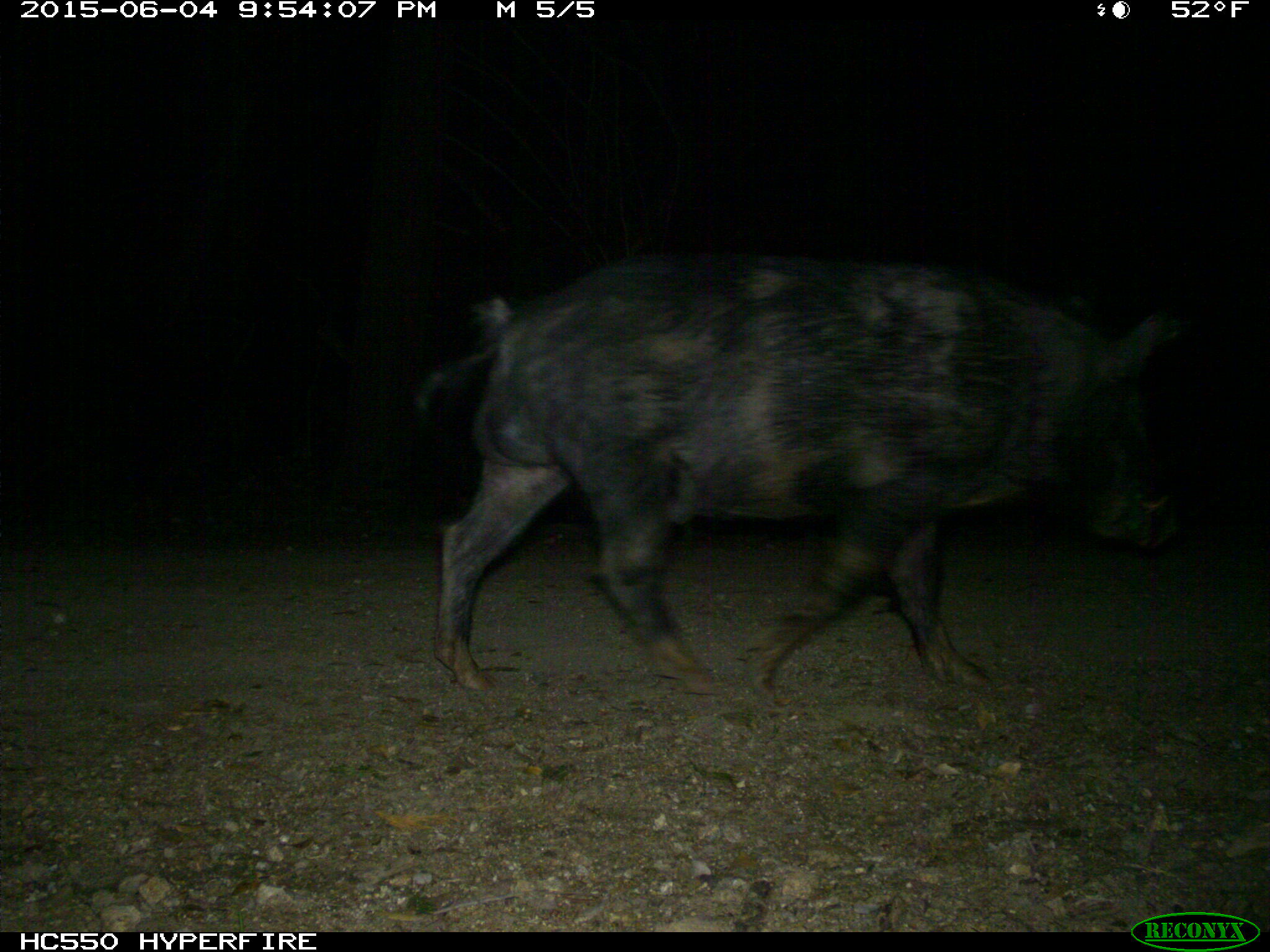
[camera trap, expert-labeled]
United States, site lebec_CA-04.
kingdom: Animalia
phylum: Chordata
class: Mammalia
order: Artiodactyla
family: Suidae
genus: Sus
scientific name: Sus scrofa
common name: wild boar